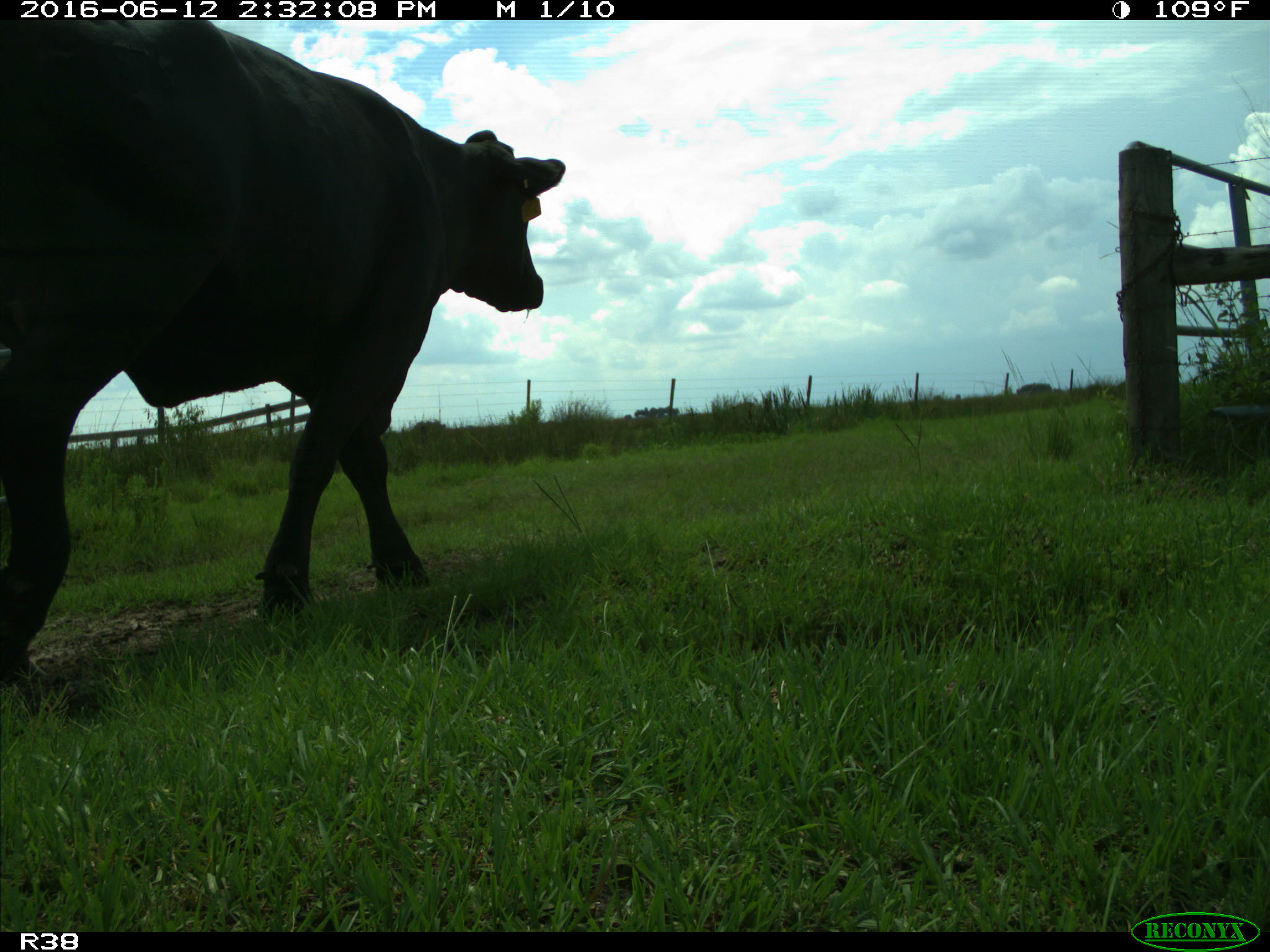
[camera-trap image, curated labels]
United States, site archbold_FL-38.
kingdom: Animalia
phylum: Chordata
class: Mammalia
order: Artiodactyla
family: Bovidae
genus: Bos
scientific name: Bos taurus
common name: domestic cow